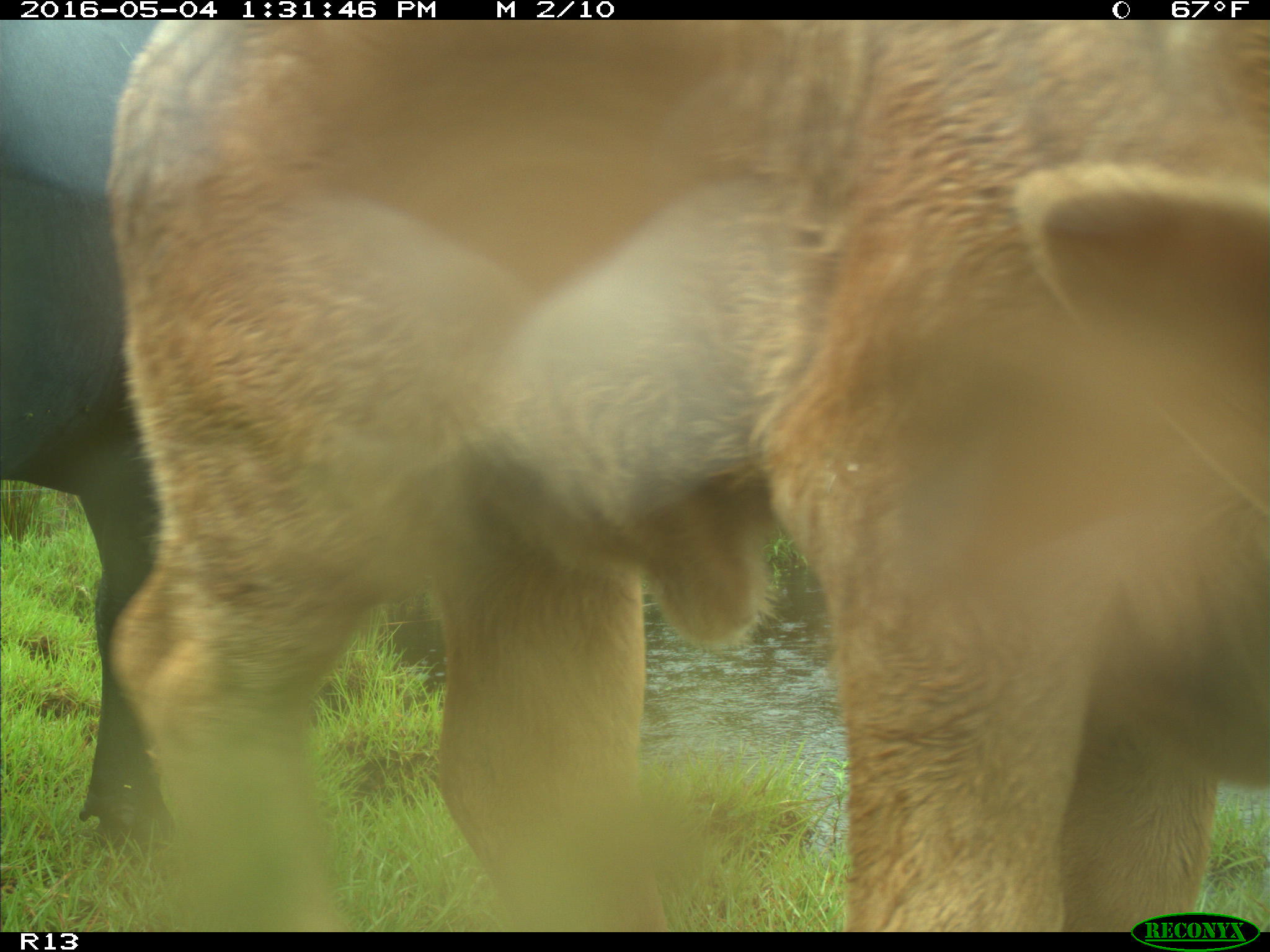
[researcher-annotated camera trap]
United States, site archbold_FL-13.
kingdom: Animalia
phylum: Chordata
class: Mammalia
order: Artiodactyla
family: Bovidae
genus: Bos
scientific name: Bos taurus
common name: domestic cow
Bos taurus (domestic cow).